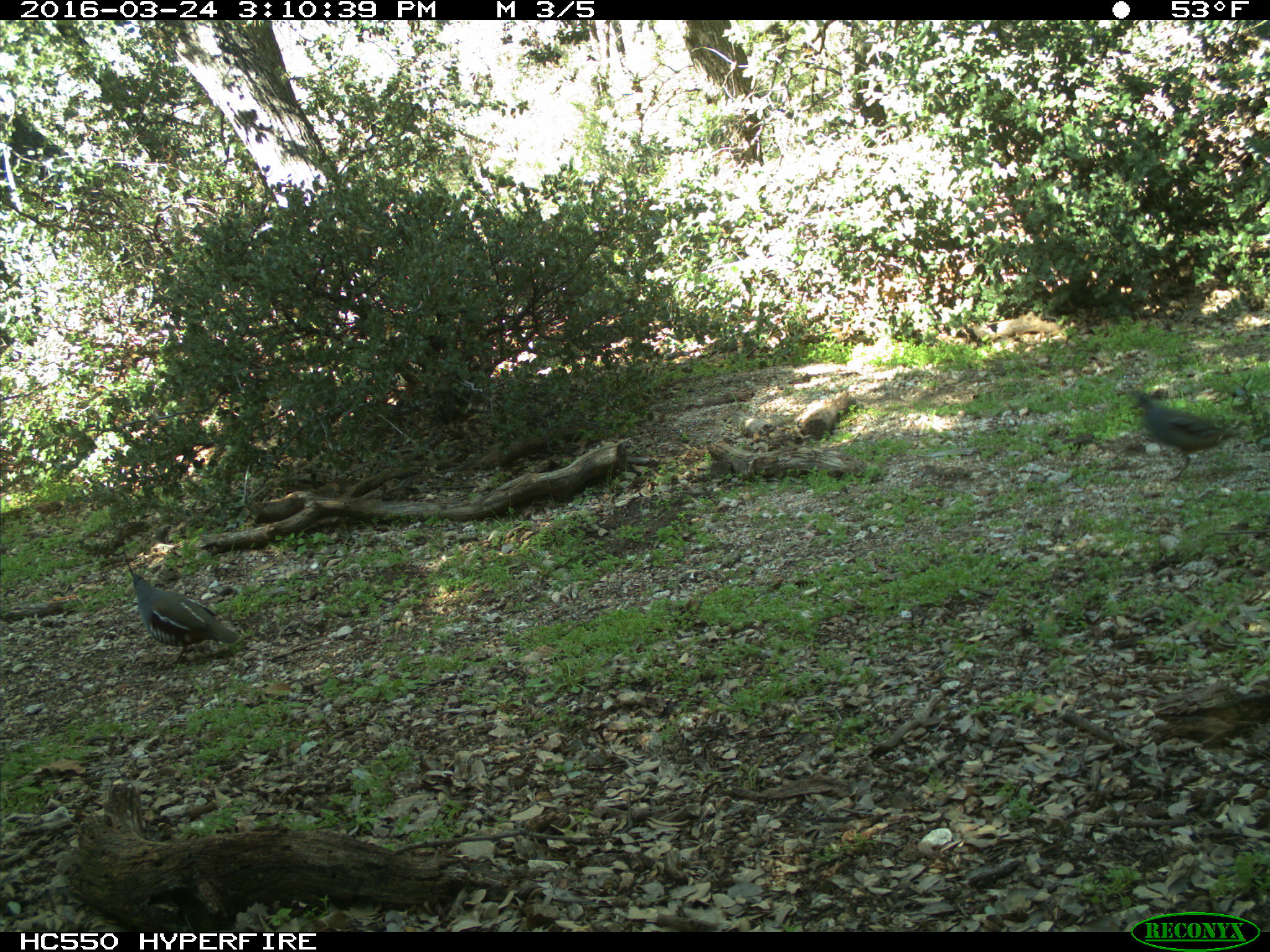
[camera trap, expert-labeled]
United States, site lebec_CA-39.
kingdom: Animalia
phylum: Chordata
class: Aves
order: Galliformes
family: Odontophoridae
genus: Callipepla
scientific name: Callipepla californica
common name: california quail